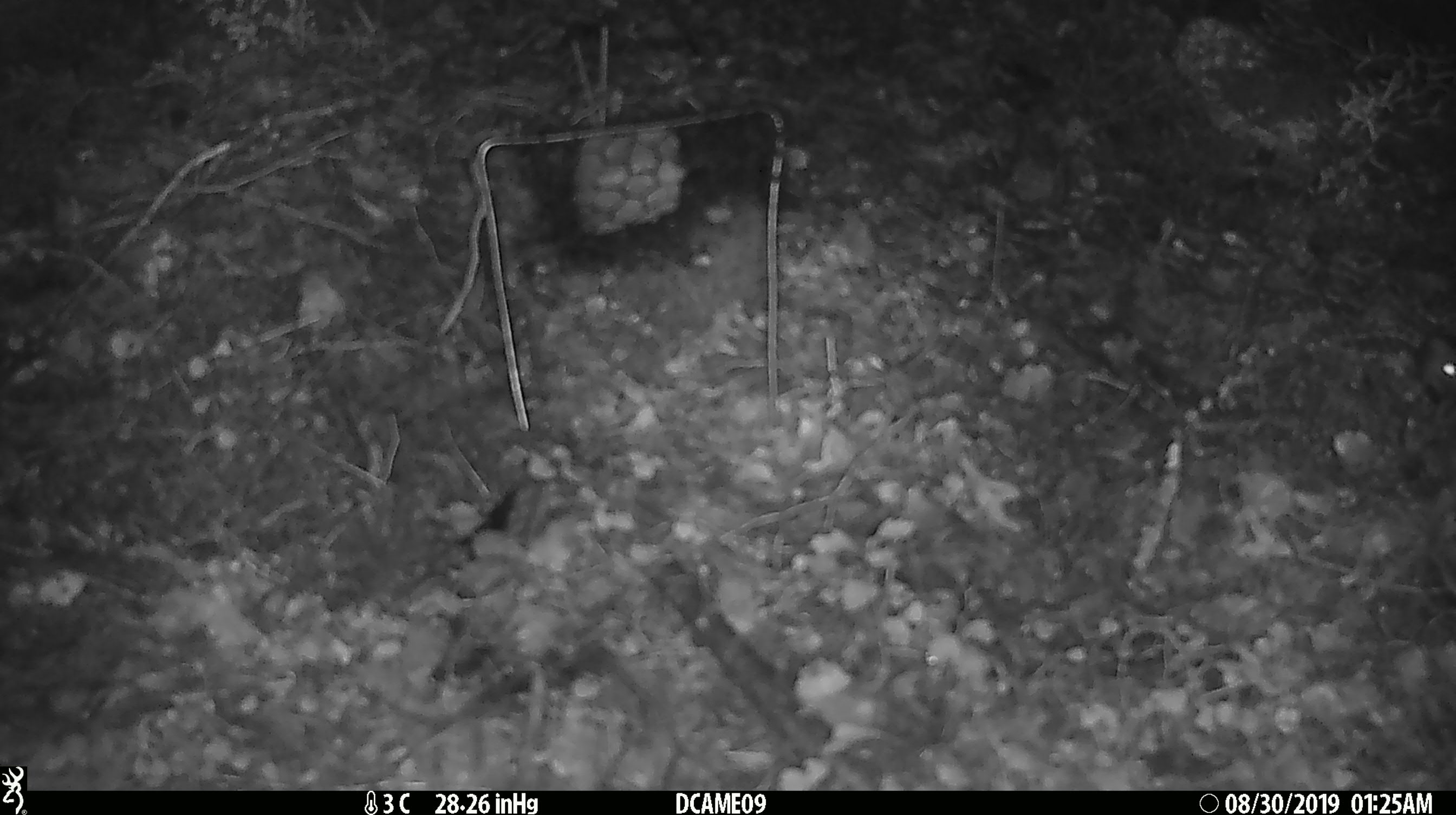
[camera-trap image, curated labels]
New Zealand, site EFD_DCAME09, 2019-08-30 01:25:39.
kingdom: Animalia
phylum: Chordata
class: Mammalia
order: Rodentia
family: Muridae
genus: Mus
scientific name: Mus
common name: mouse